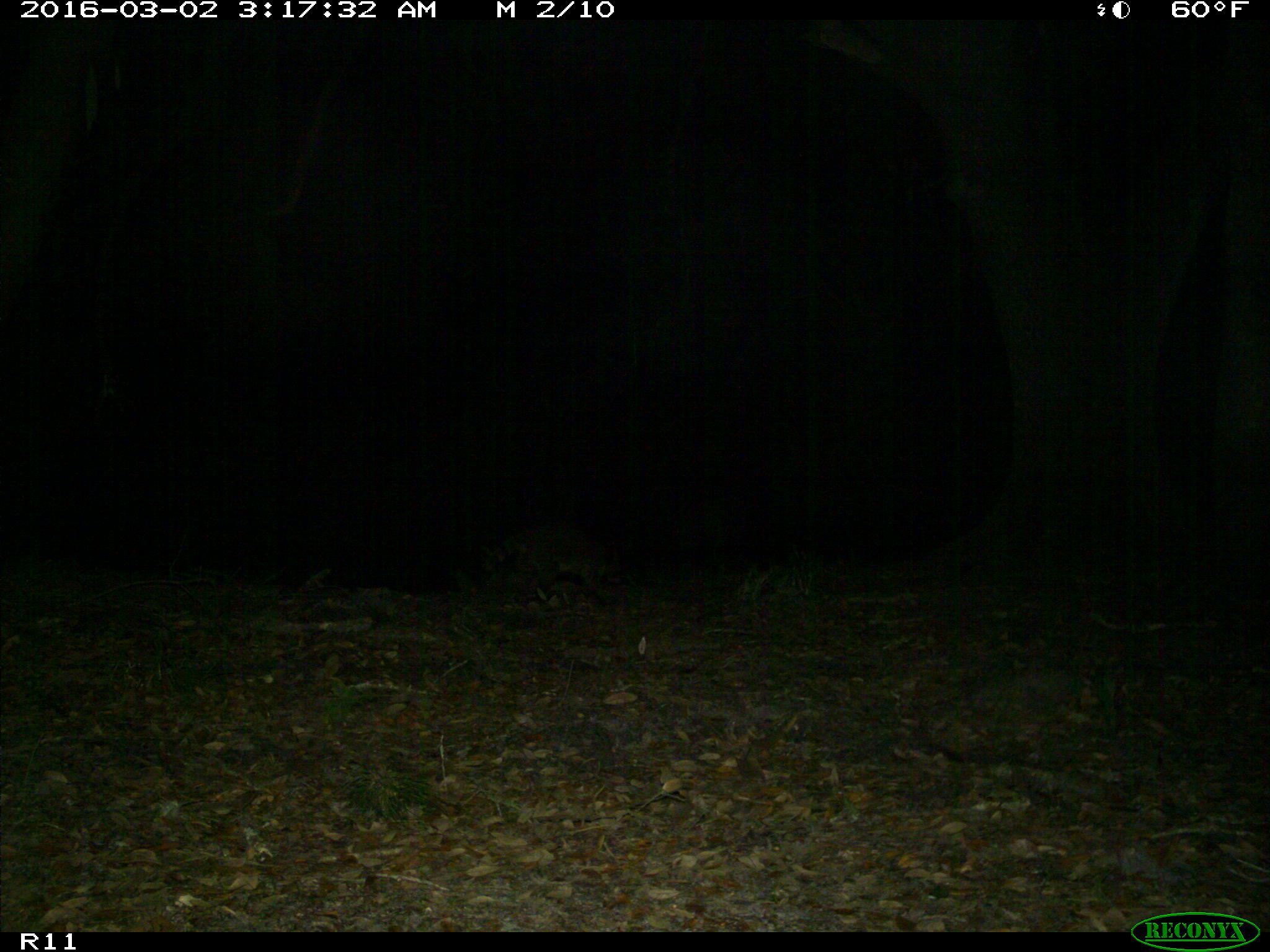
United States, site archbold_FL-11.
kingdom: Animalia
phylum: Chordata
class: Mammalia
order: Carnivora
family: Procyonidae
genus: Procyon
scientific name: Procyon lotor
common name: common raccoon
Procyon lotor (common raccoon).